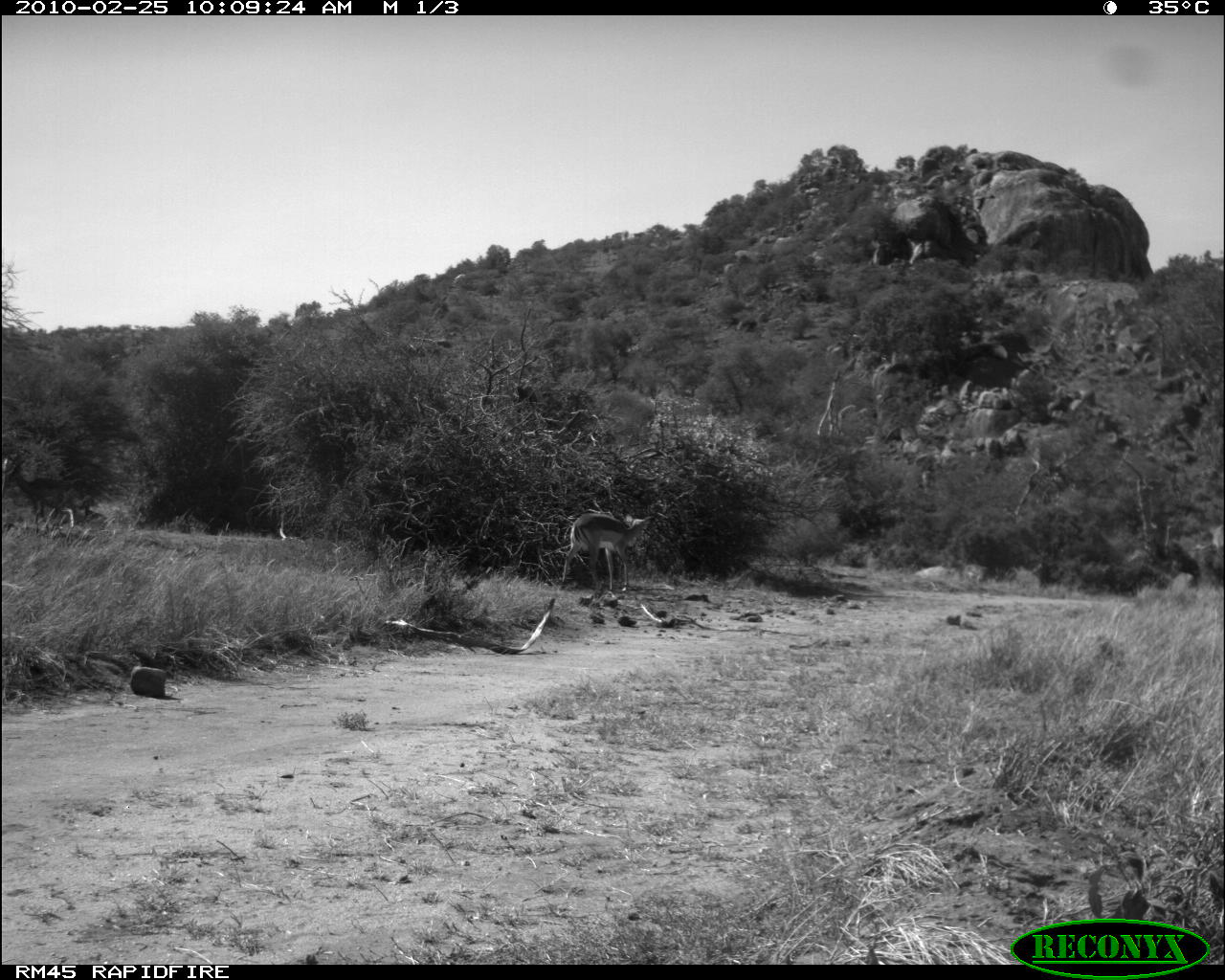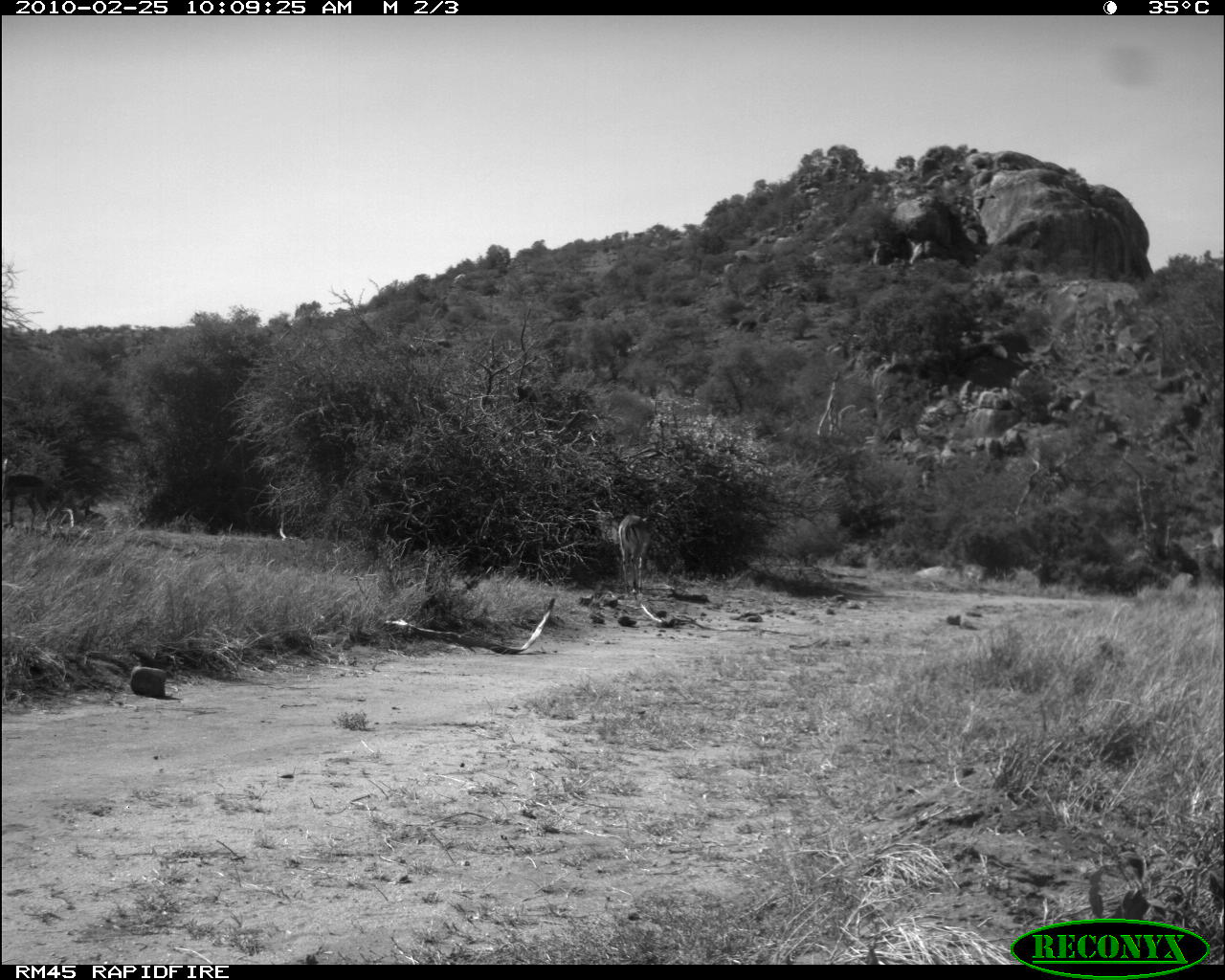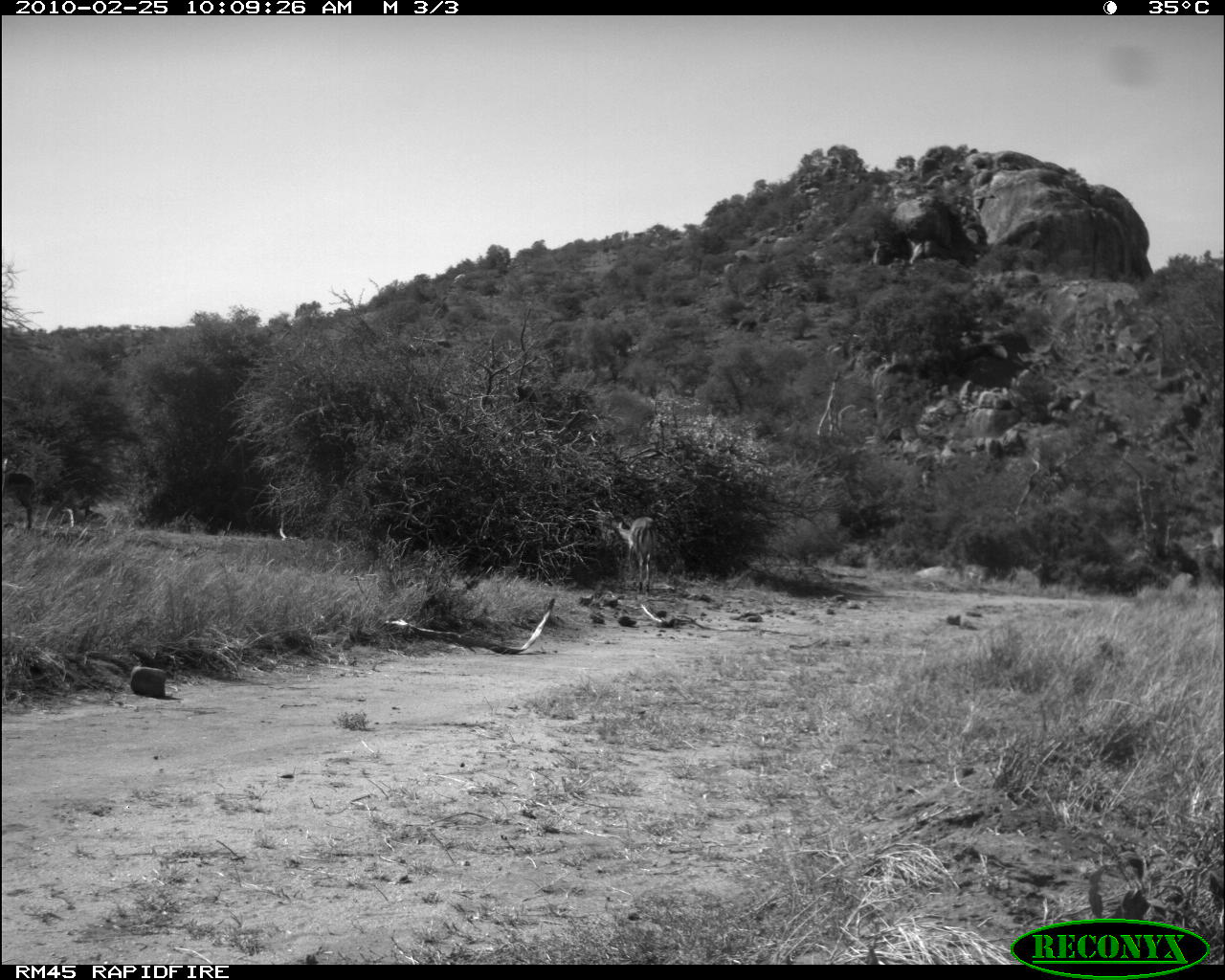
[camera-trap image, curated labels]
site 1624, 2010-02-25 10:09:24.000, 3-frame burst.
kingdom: Animalia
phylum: Chordata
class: Mammalia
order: Artiodactyla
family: Bovidae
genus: Aepyceros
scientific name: Aepyceros melampus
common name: impala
Aepyceros melampus (impala), count 1.